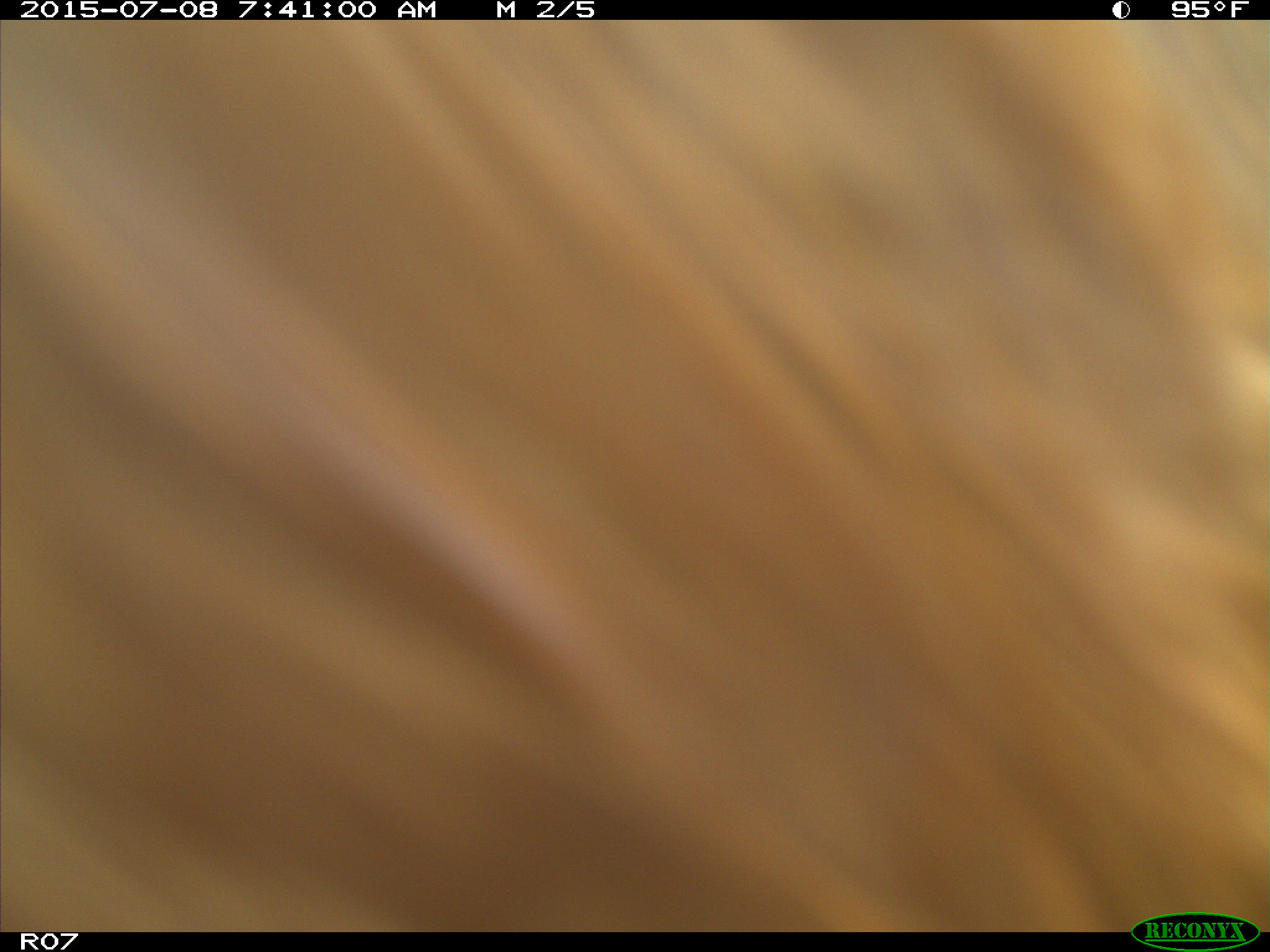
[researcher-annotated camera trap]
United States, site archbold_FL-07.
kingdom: Animalia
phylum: Chordata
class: Mammalia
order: Artiodactyla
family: Bovidae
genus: Bos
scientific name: Bos taurus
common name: domestic cow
Bos taurus (domestic cow).